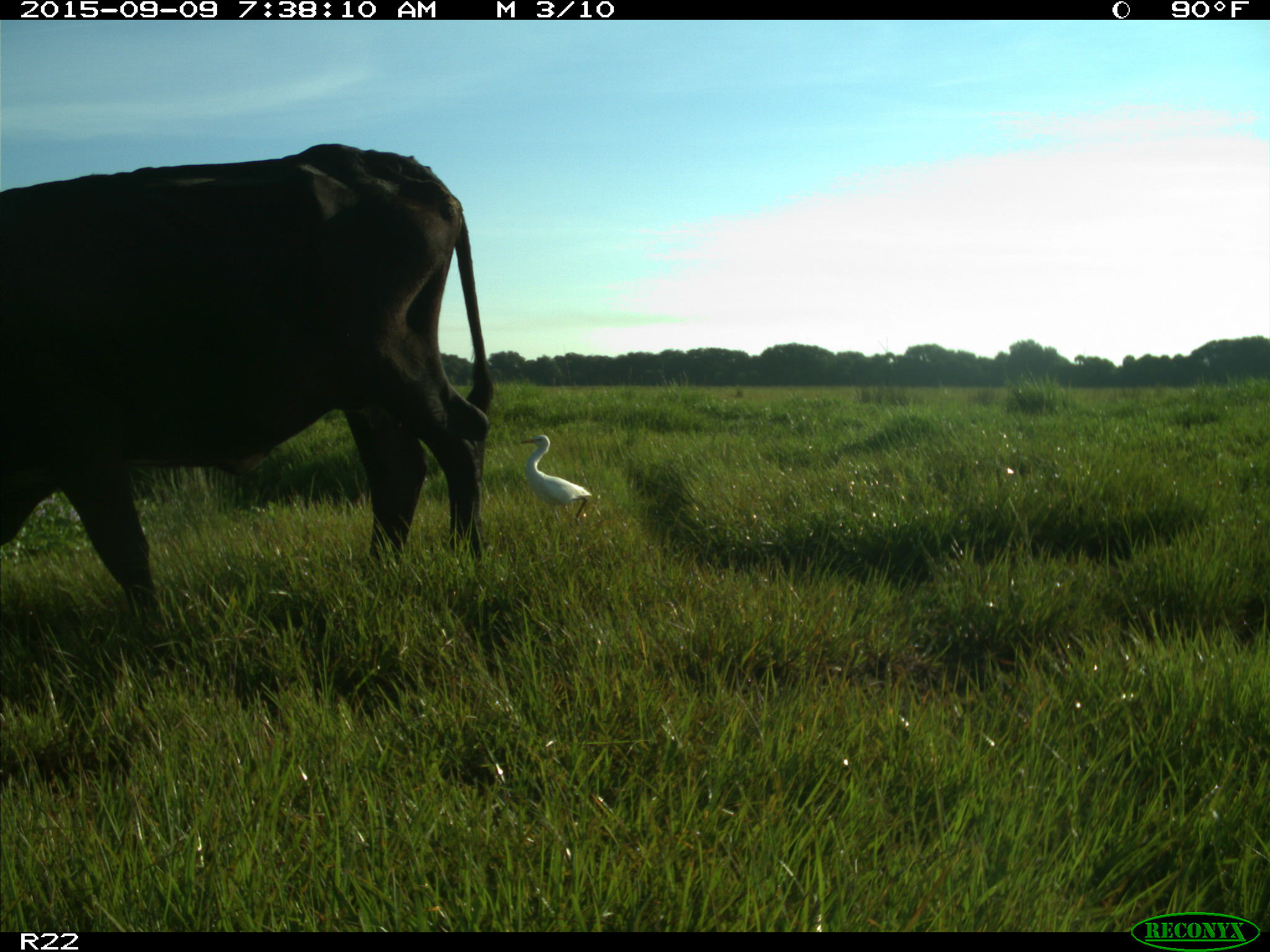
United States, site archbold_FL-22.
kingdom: Animalia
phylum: Chordata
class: Mammalia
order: Artiodactyla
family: Bovidae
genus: Bos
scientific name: Bos taurus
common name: domestic cow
Bos taurus (domestic cow).